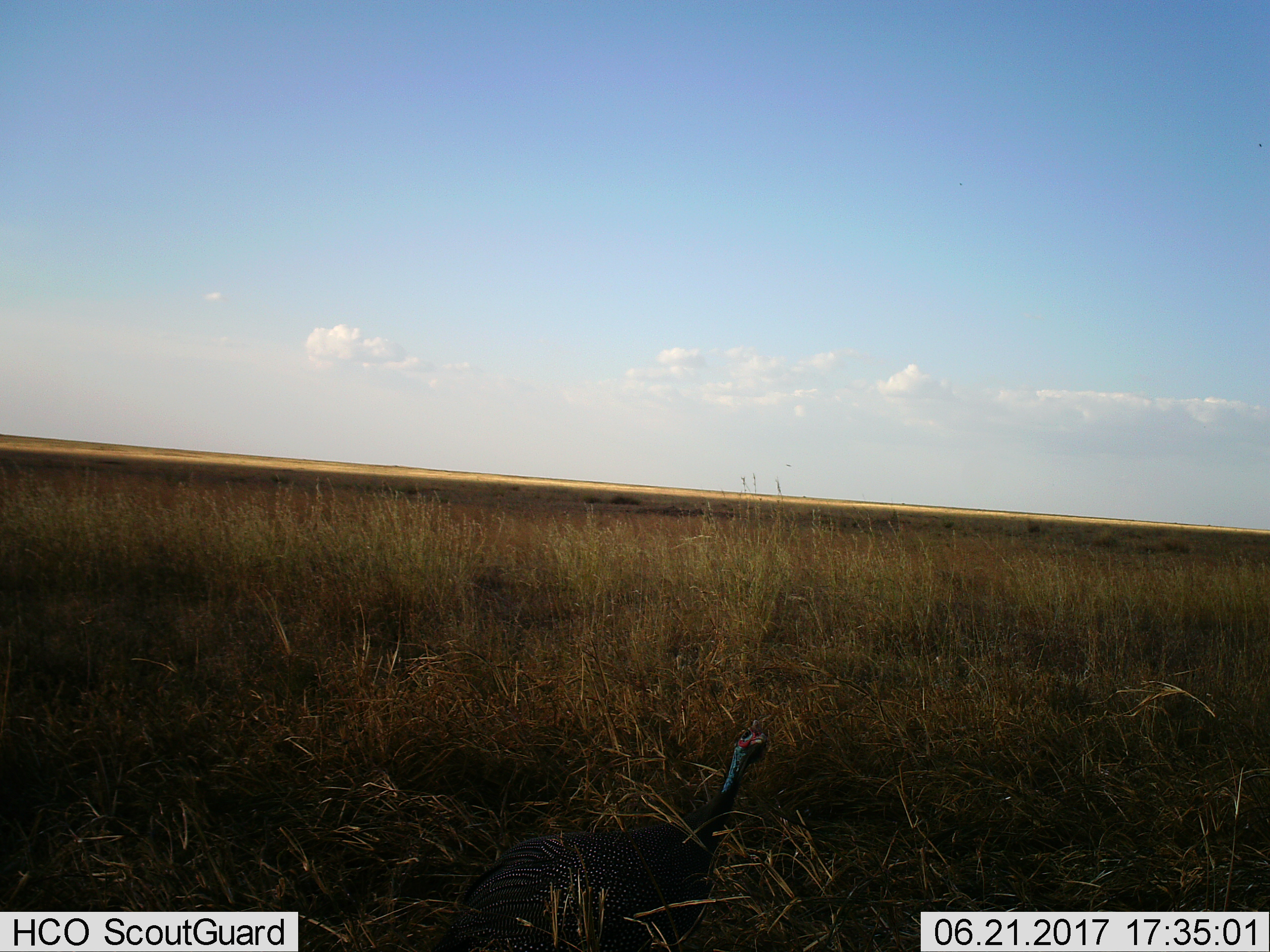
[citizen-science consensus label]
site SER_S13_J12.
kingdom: Animalia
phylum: Chordata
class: Aves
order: Galliformes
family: Numididae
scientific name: Numididae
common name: guineafowl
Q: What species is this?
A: Guineafowl (Numididae).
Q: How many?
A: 1.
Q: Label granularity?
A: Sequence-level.